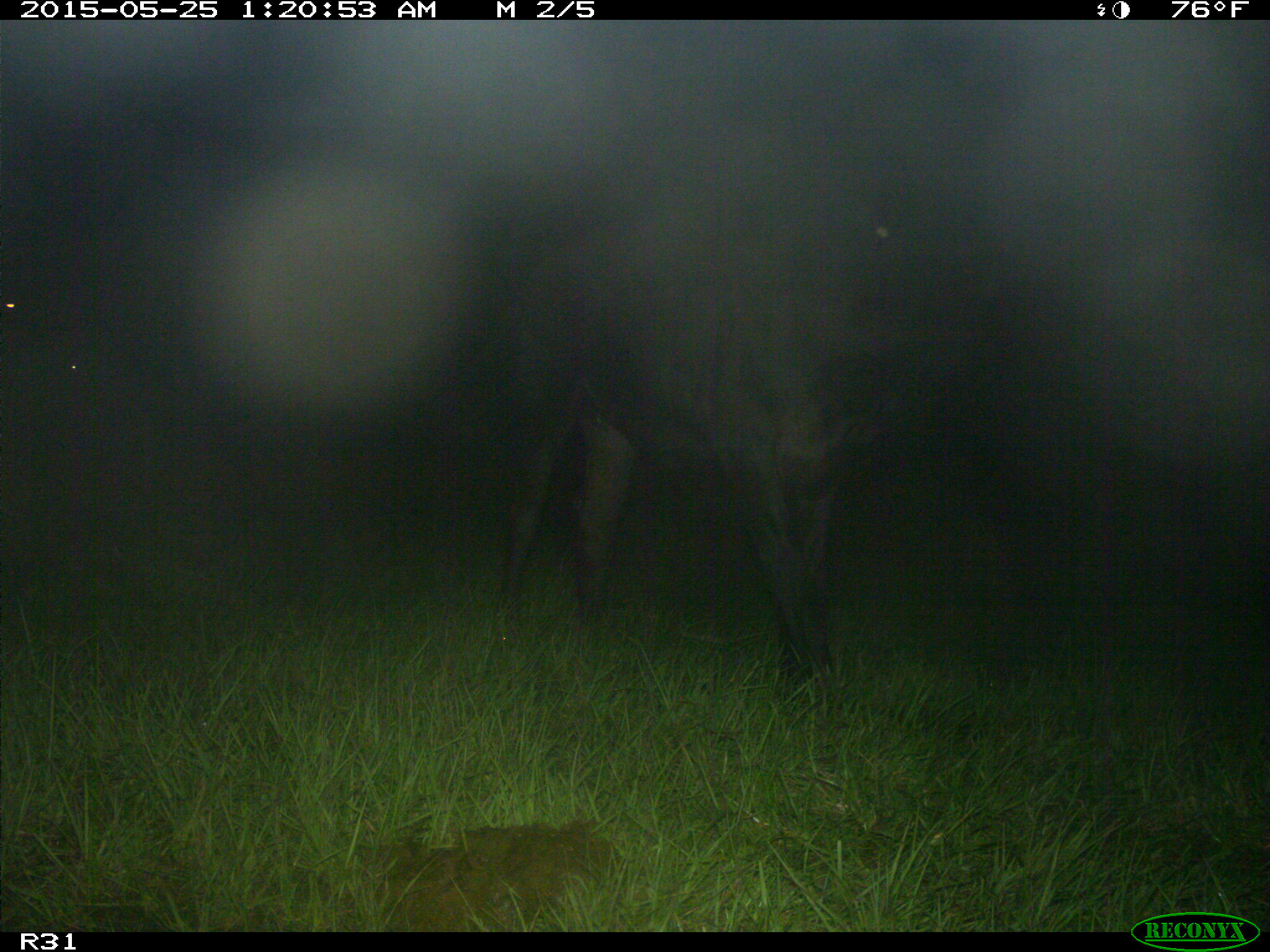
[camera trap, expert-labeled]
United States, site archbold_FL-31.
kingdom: Animalia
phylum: Chordata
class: Mammalia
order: Artiodactyla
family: Bovidae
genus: Bos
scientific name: Bos taurus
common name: domestic cow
Bos taurus (domestic cow).